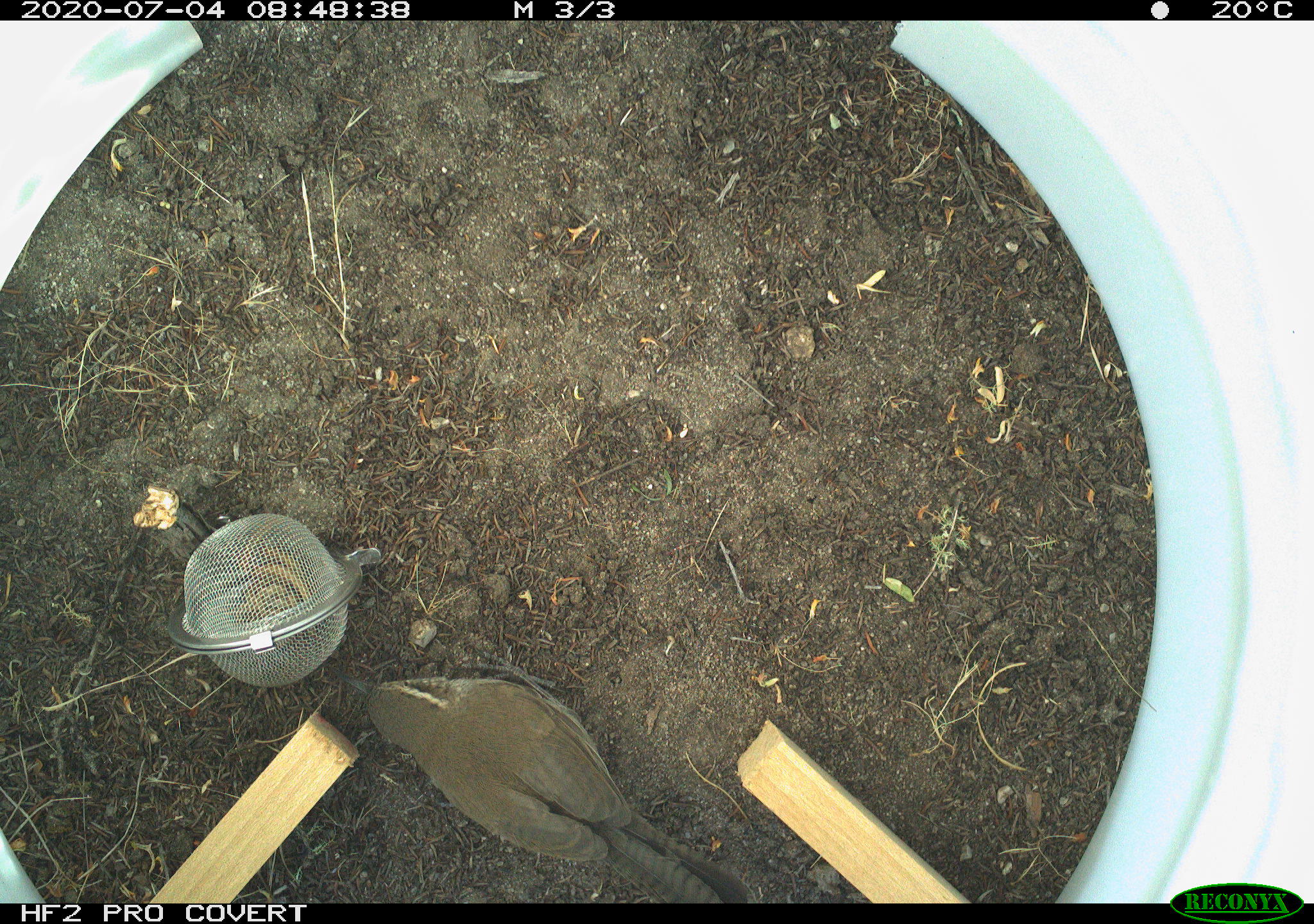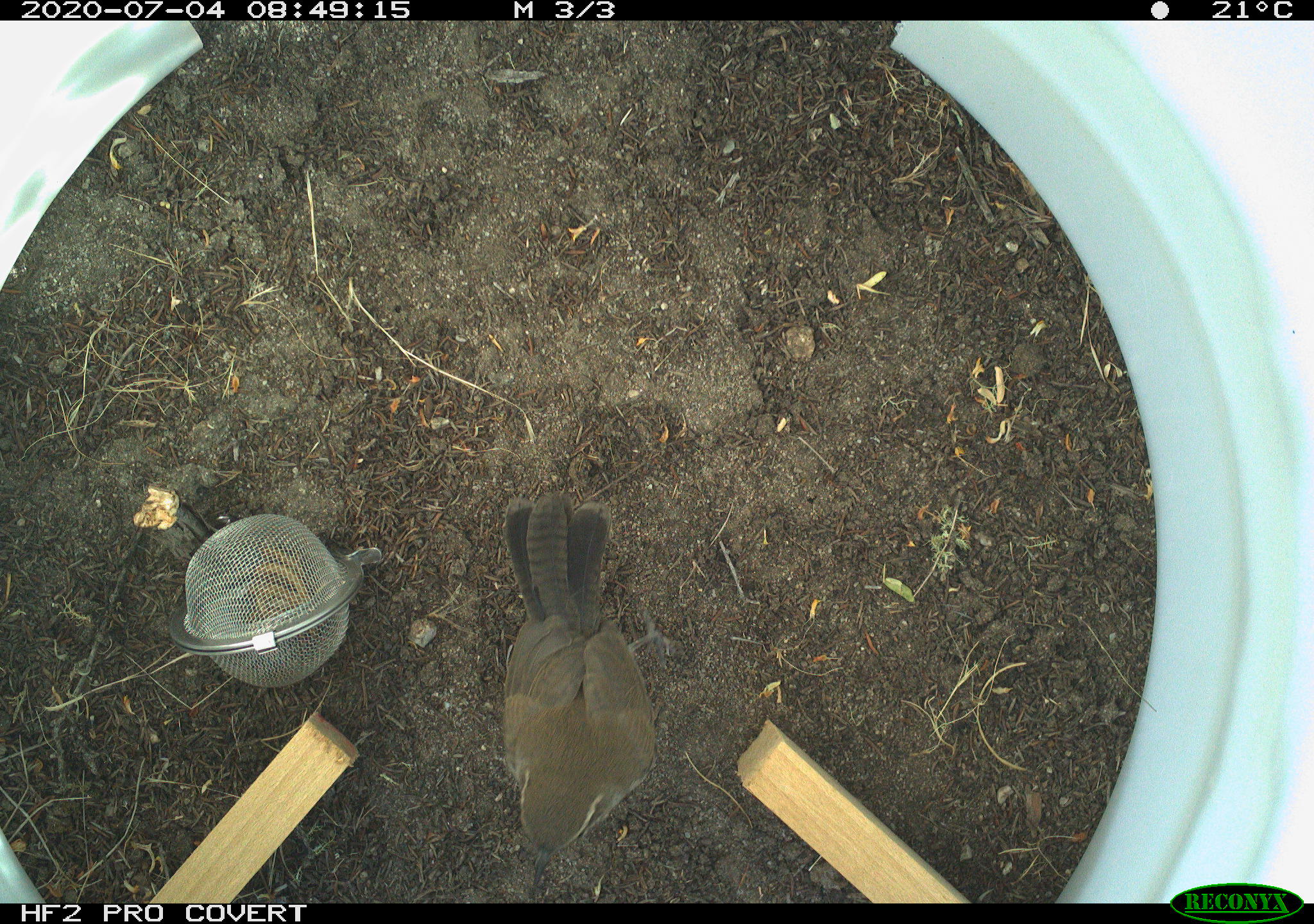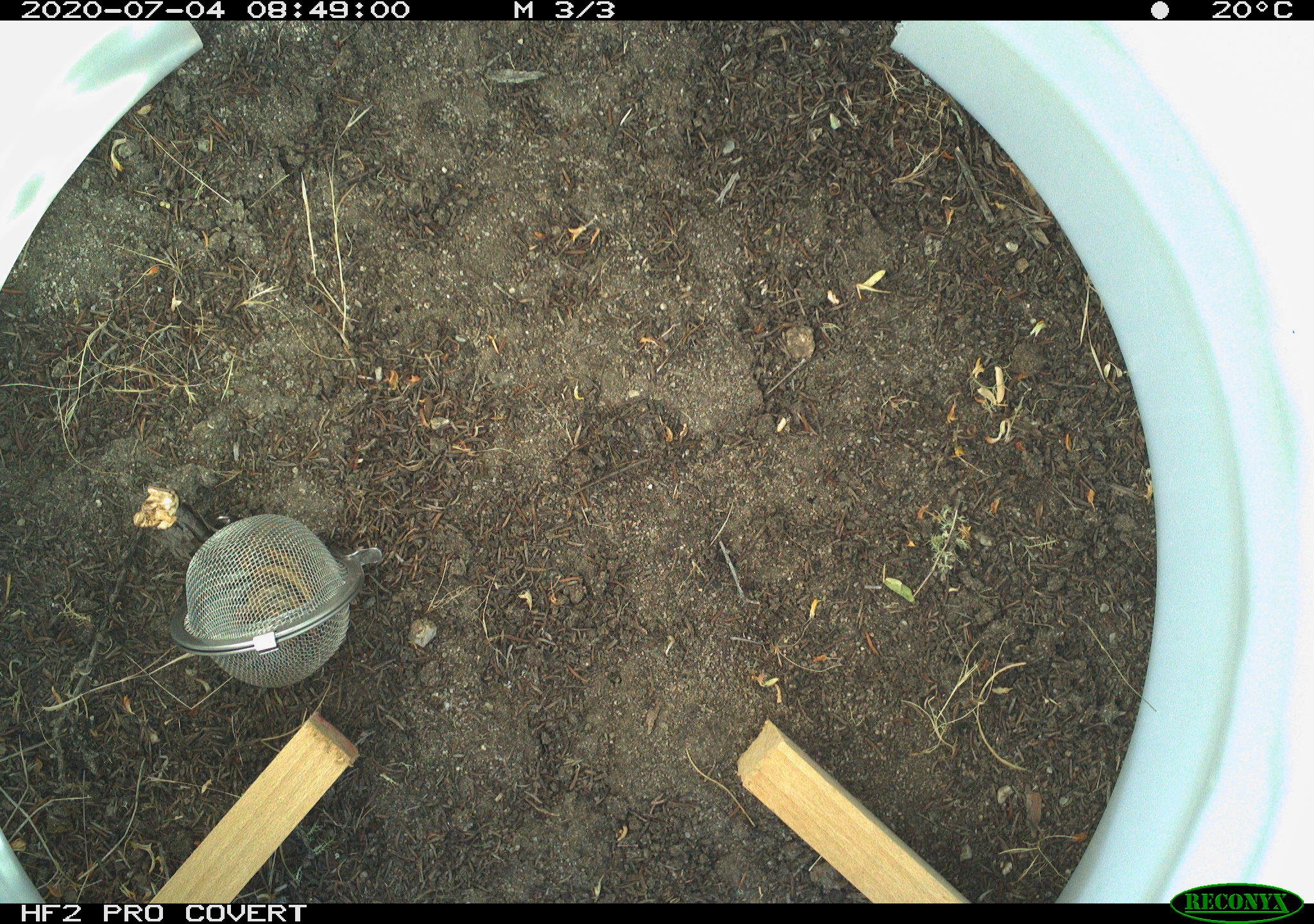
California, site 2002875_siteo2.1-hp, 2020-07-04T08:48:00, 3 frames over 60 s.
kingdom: Animalia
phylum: Chordata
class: Aves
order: Passeriformes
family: Troglodytidae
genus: Thryomanes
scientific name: Thryomanes bewickii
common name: bewick's wren